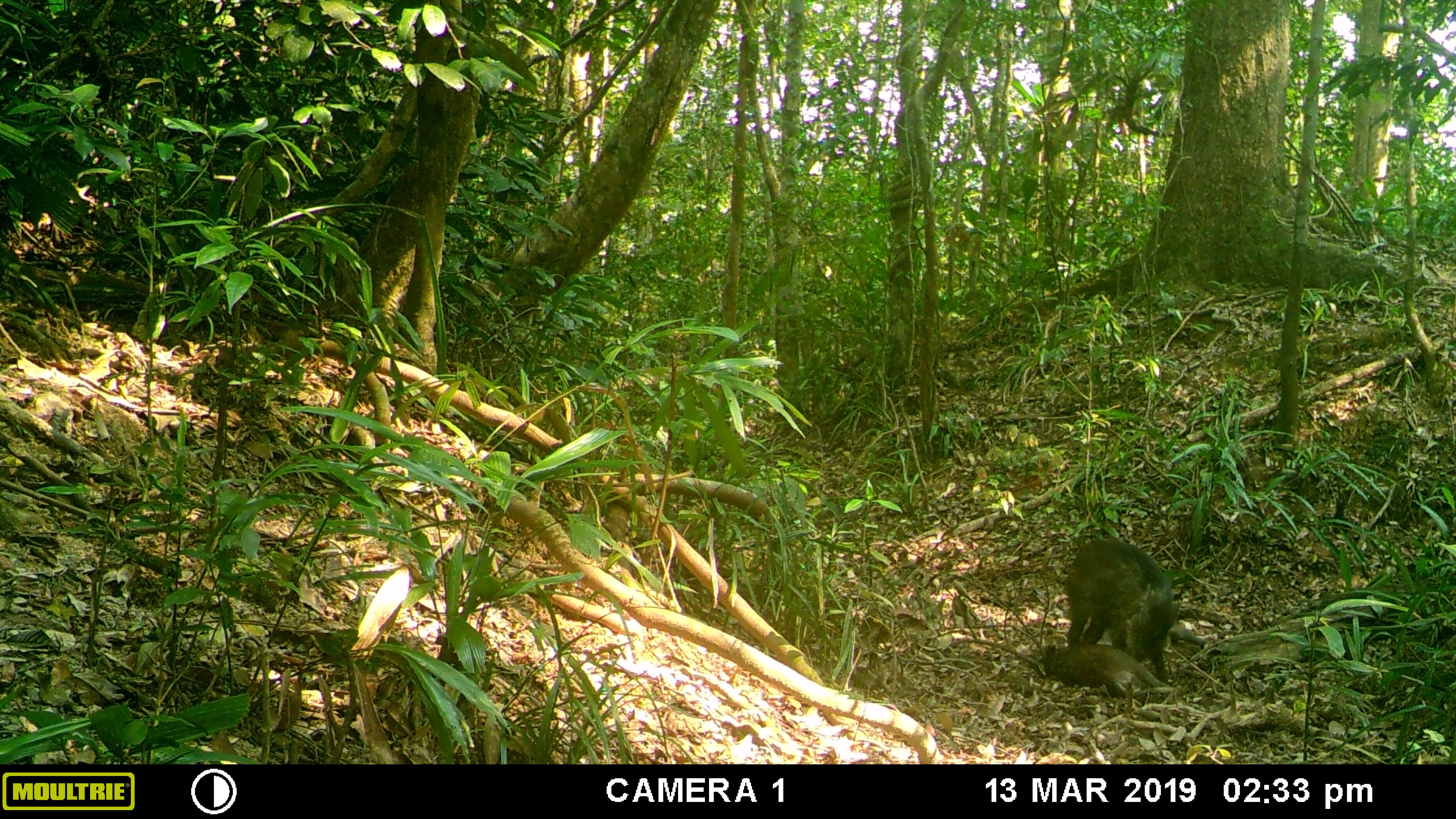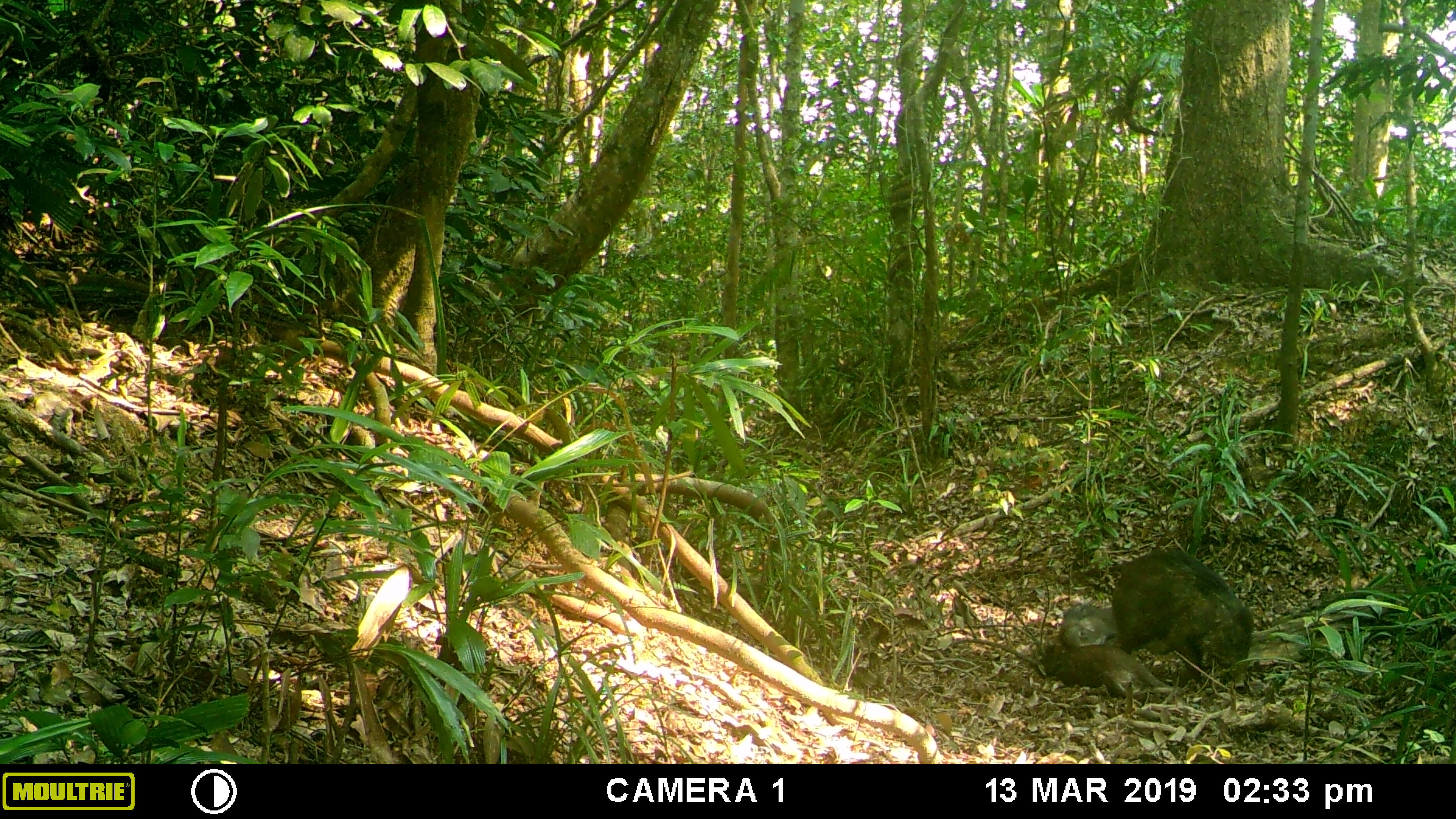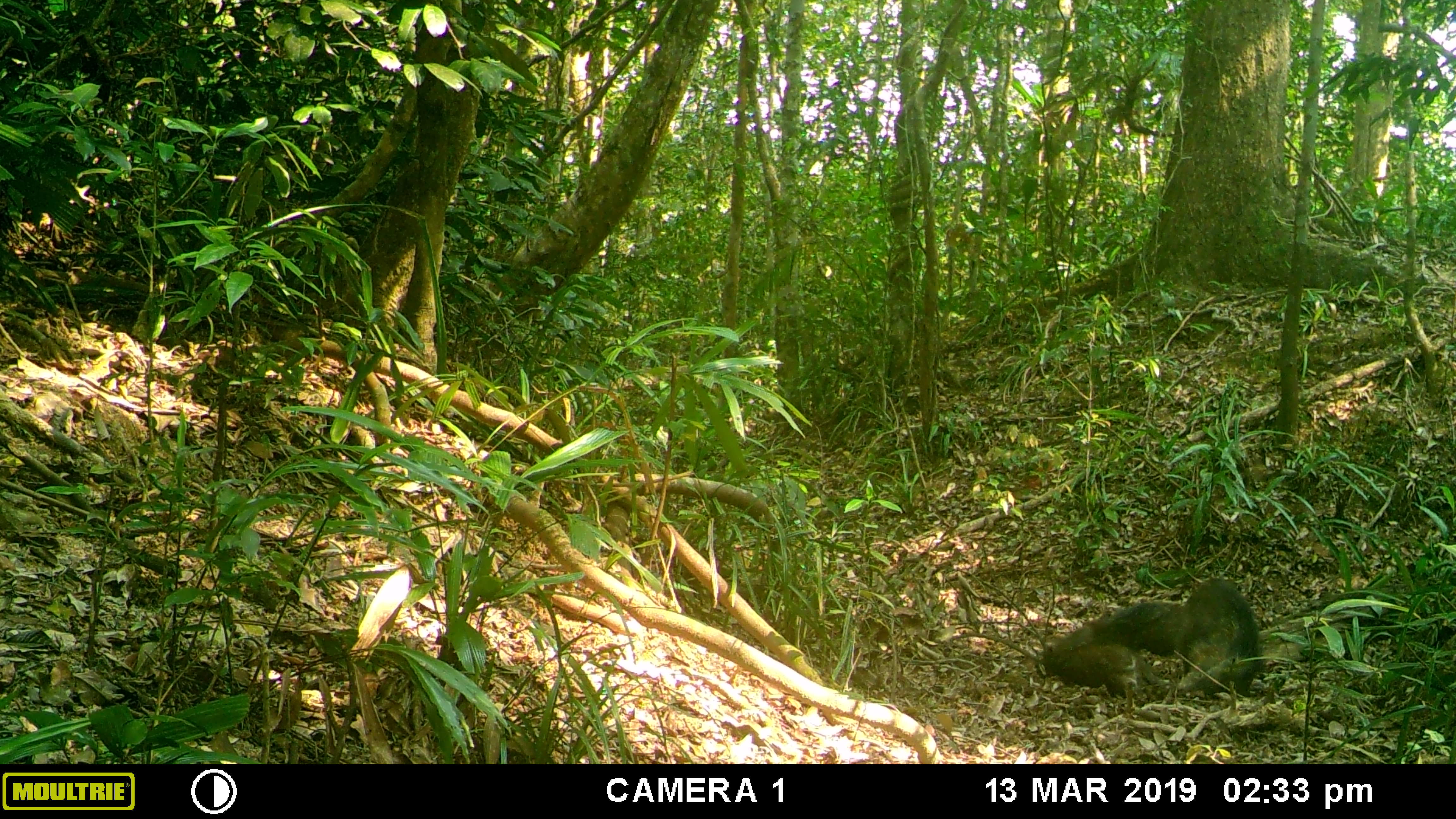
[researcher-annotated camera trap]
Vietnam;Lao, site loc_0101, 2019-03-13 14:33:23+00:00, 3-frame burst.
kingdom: Animalia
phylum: Chordata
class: Mammalia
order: Artiodactyla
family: Suidae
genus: Sus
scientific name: Sus scrofa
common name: eurasian wild pig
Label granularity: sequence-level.